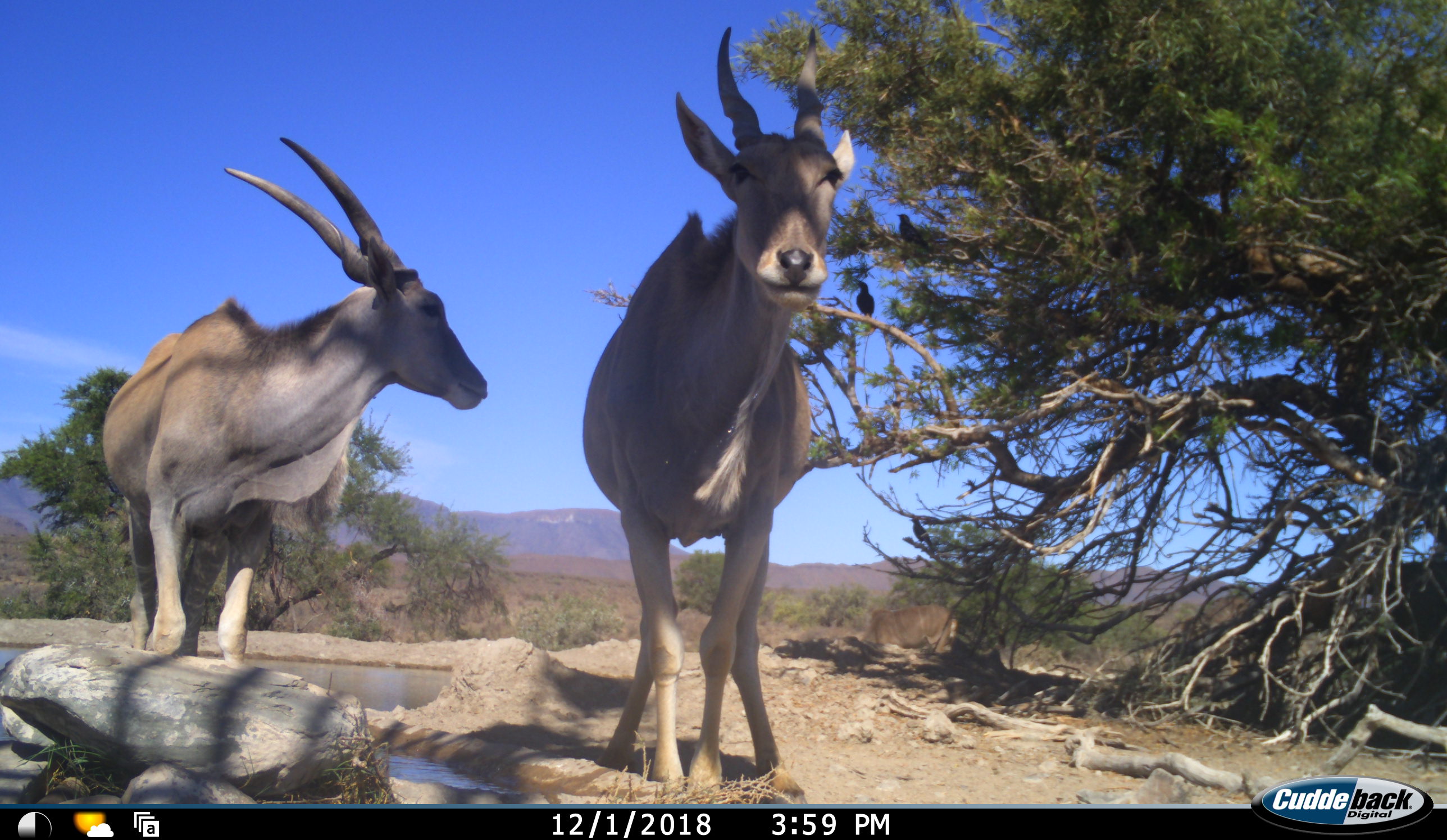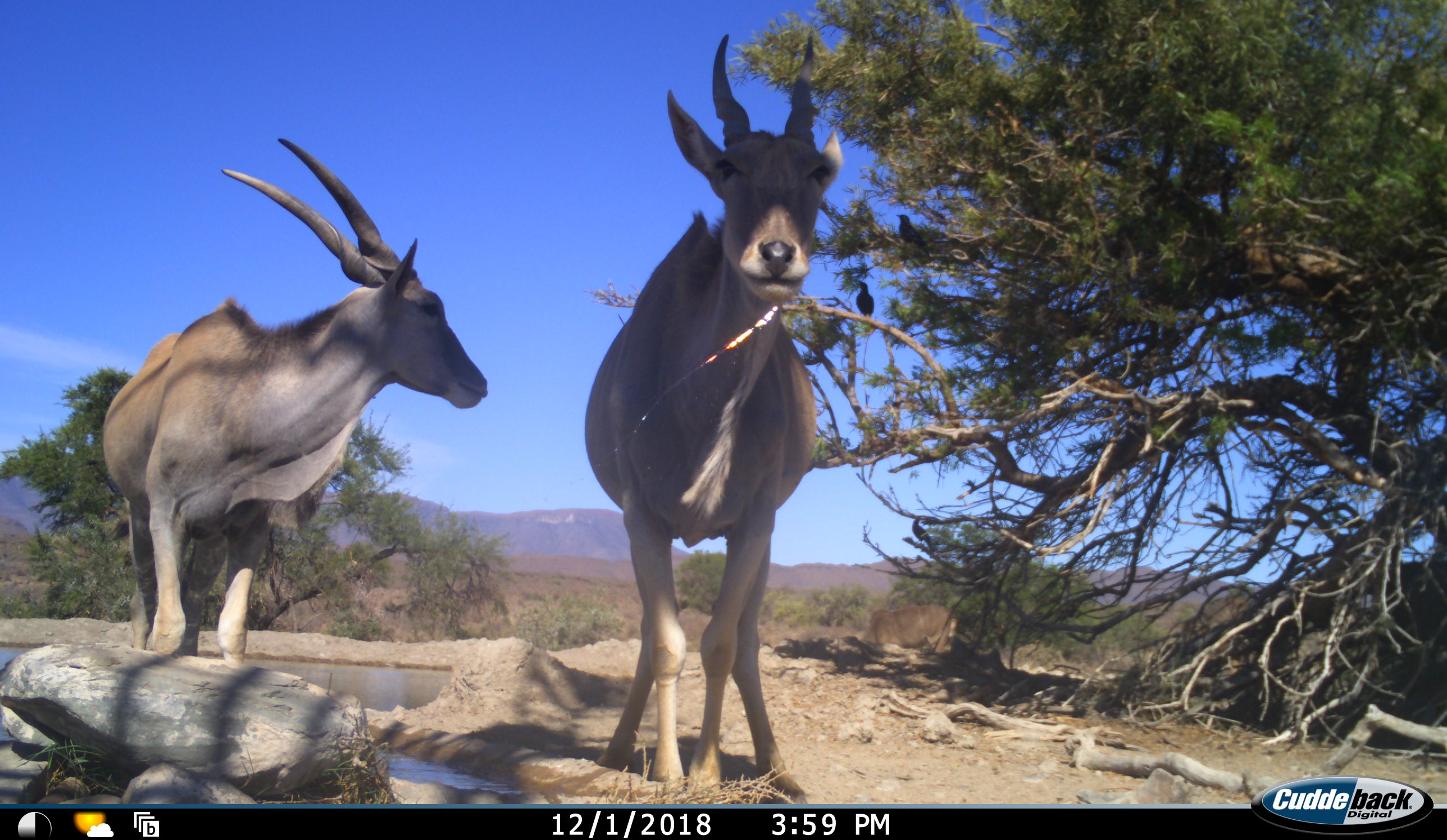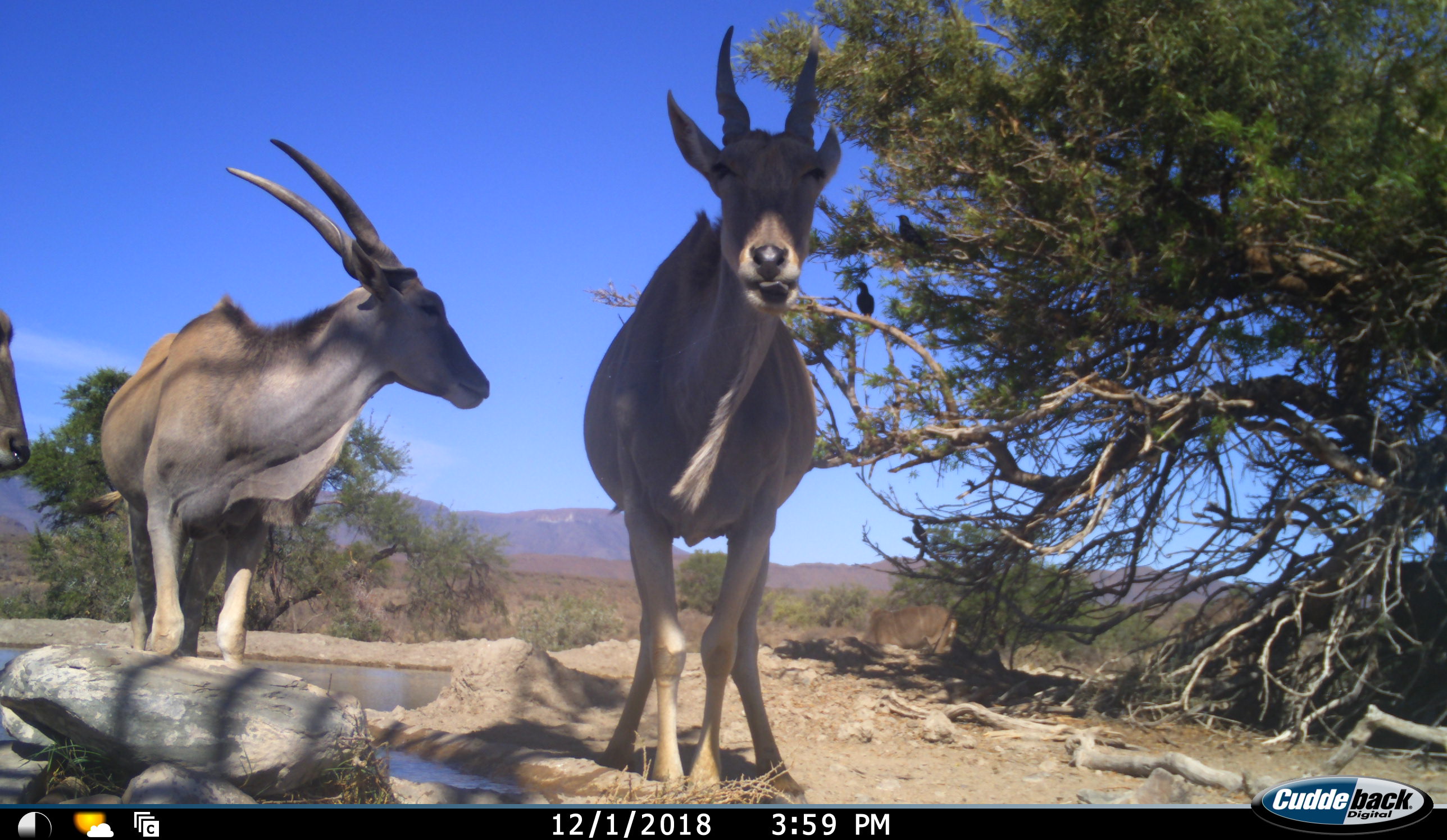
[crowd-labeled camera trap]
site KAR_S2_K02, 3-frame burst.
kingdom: Animalia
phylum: Chordata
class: Mammalia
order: Artiodactyla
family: Bovidae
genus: Tragelaphus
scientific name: Tragelaphus oryx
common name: eland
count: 3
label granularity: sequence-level